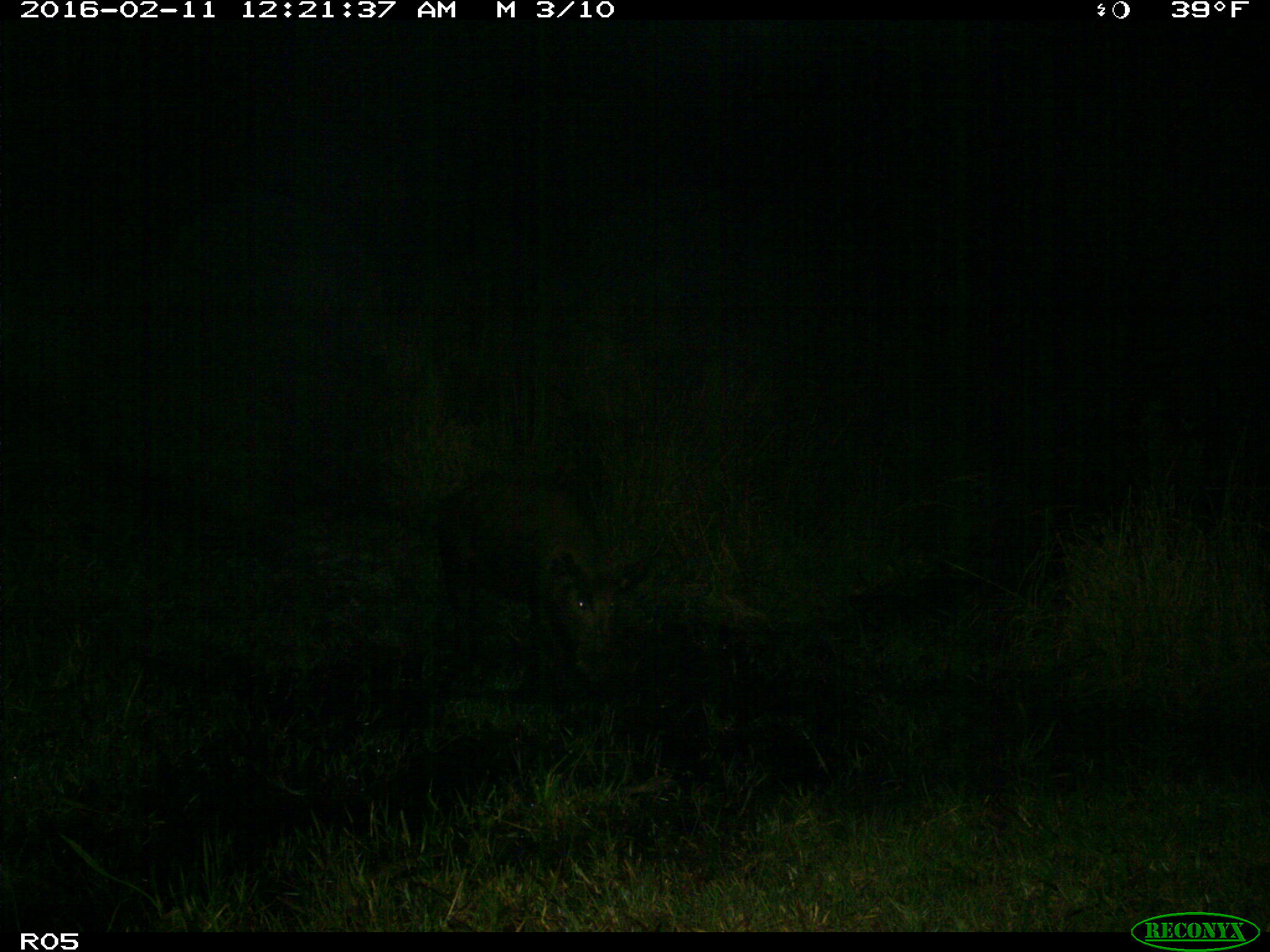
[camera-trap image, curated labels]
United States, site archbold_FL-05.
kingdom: Animalia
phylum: Chordata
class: Mammalia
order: Artiodactyla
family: Suidae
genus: Sus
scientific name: Sus scrofa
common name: wild boar